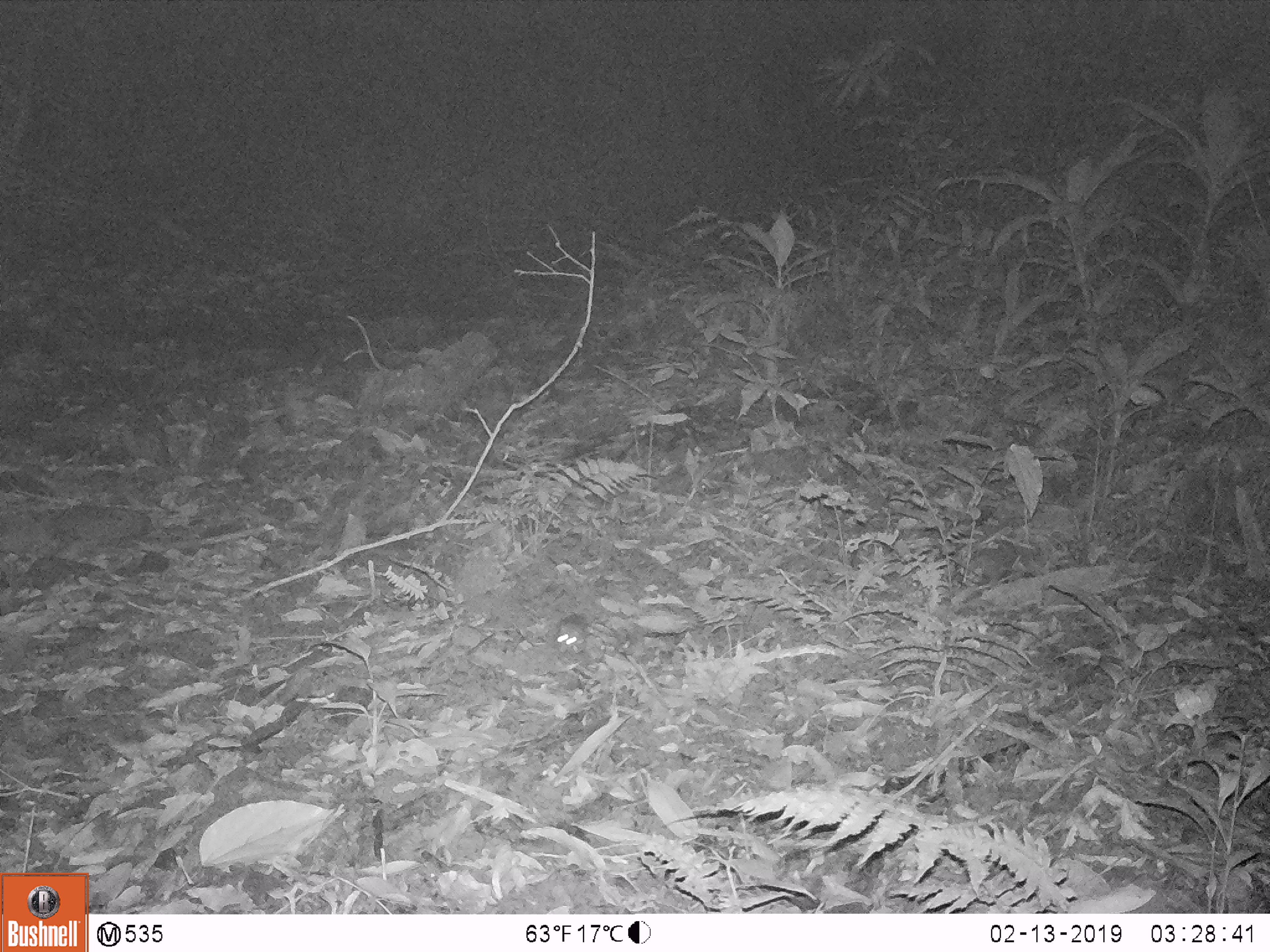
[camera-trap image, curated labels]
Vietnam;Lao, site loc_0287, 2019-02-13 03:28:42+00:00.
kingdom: Animalia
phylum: Chordata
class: Mammalia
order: Rodentia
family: Muridae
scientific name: Muridae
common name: old-world mice and rats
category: unidentified murid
Unidentified murid (old-world mice and rats) (Muridae). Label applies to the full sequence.